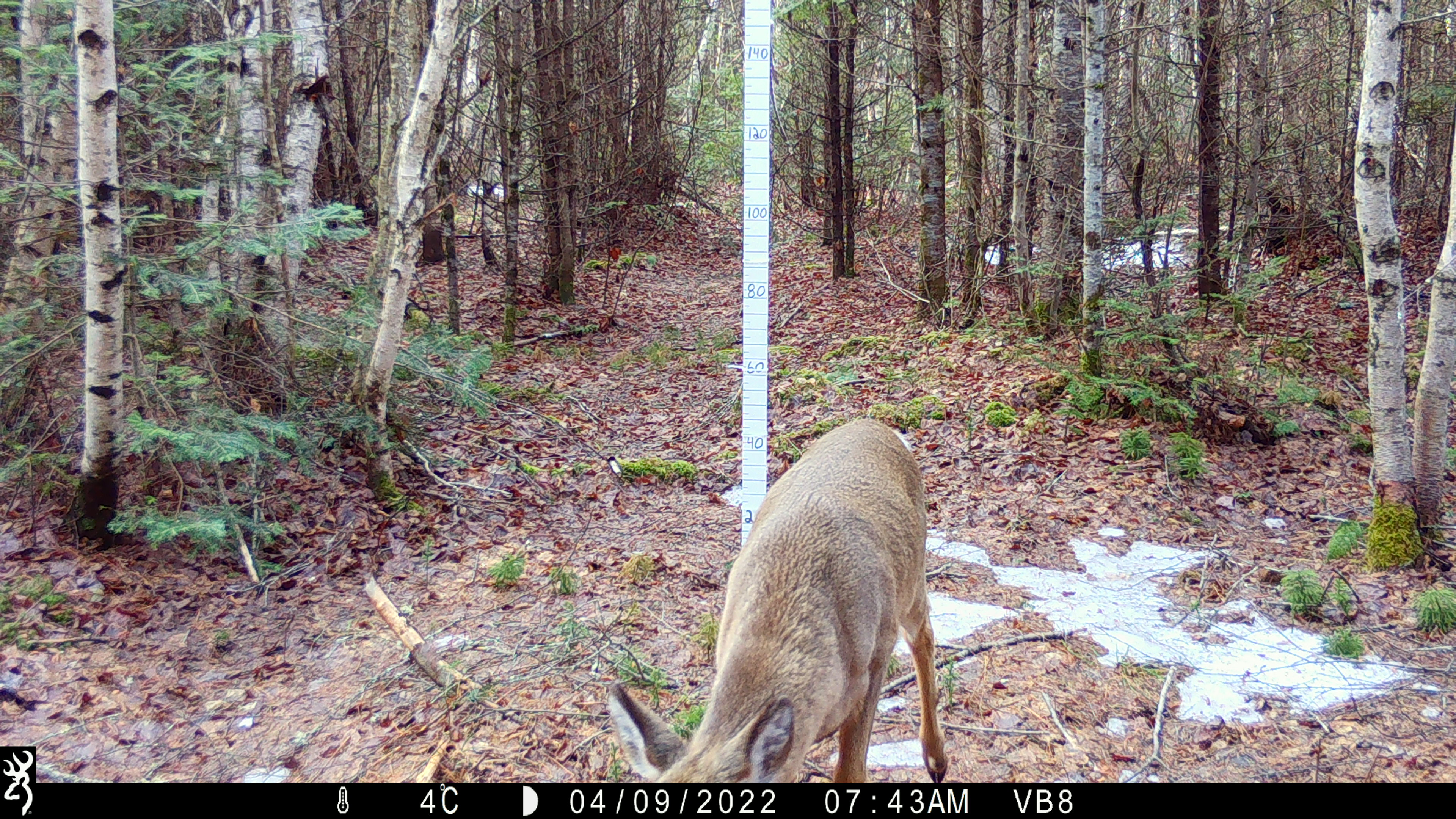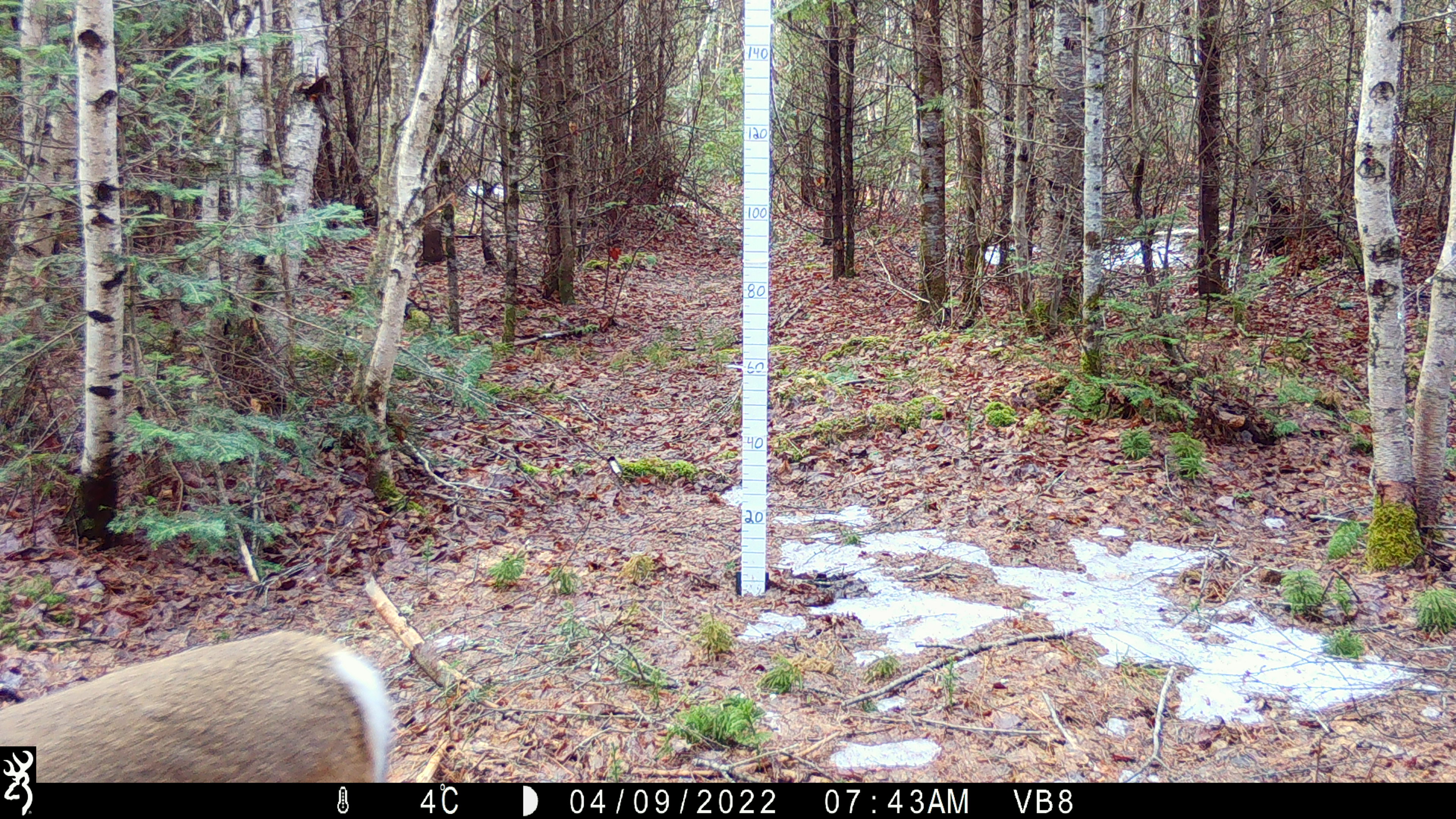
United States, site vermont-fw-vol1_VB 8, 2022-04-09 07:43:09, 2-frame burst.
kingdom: Animalia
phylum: Chordata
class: Mammalia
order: Artiodactyla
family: Cervidae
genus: Odocoileus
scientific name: Odocoileus virginianus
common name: white-tailed deer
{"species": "white-tailed deer (Odocoileus virginianus)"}